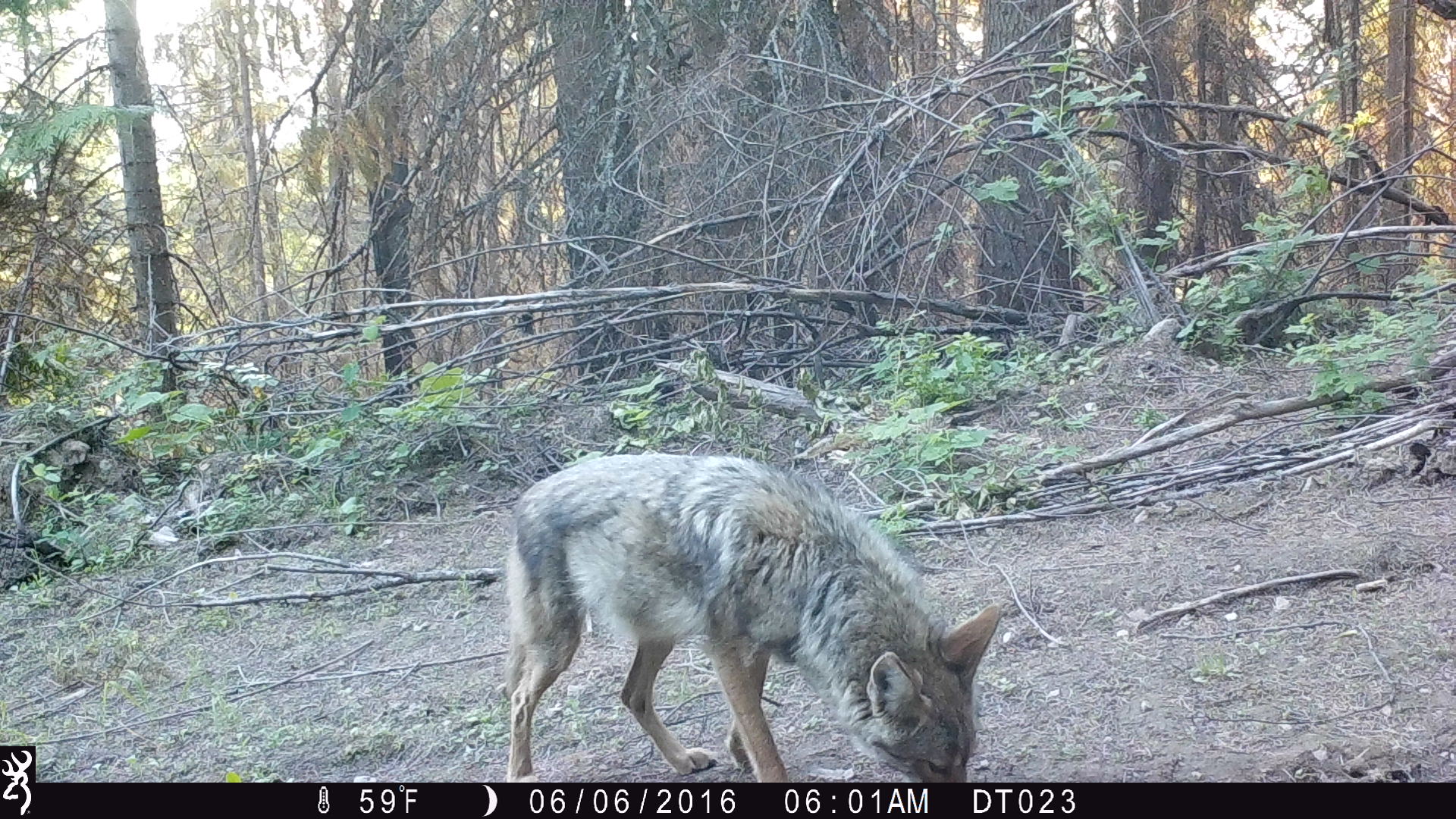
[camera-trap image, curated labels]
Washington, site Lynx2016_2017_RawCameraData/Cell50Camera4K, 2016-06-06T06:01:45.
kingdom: Animalia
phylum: Chordata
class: Mammalia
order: Carnivora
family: Canidae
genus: Canis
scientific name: Canis latrans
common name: coyote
Canis latrans (coyote). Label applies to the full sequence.